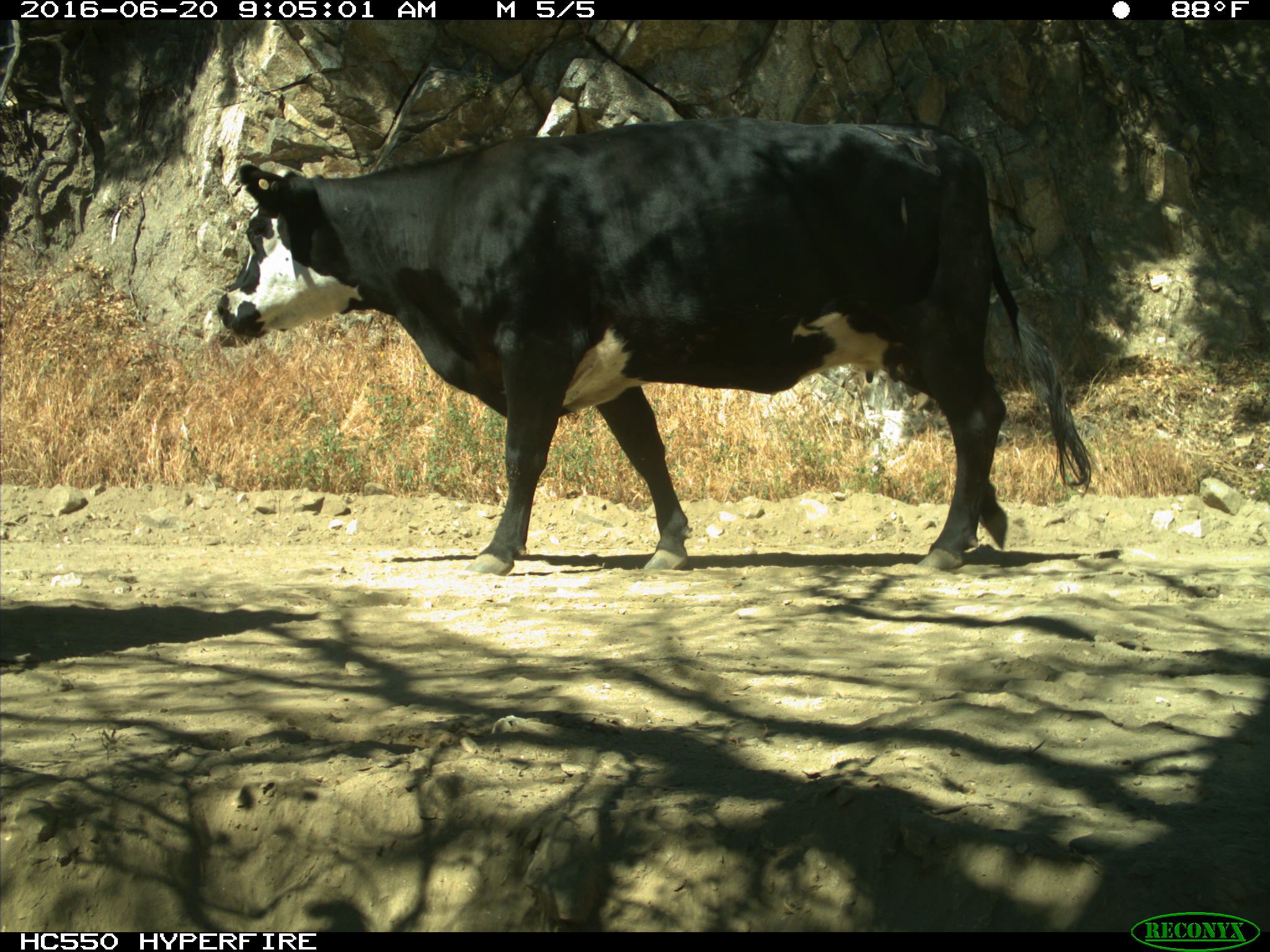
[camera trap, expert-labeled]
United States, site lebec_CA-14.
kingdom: Animalia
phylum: Chordata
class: Mammalia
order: Artiodactyla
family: Bovidae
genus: Bos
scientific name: Bos taurus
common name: domestic cow